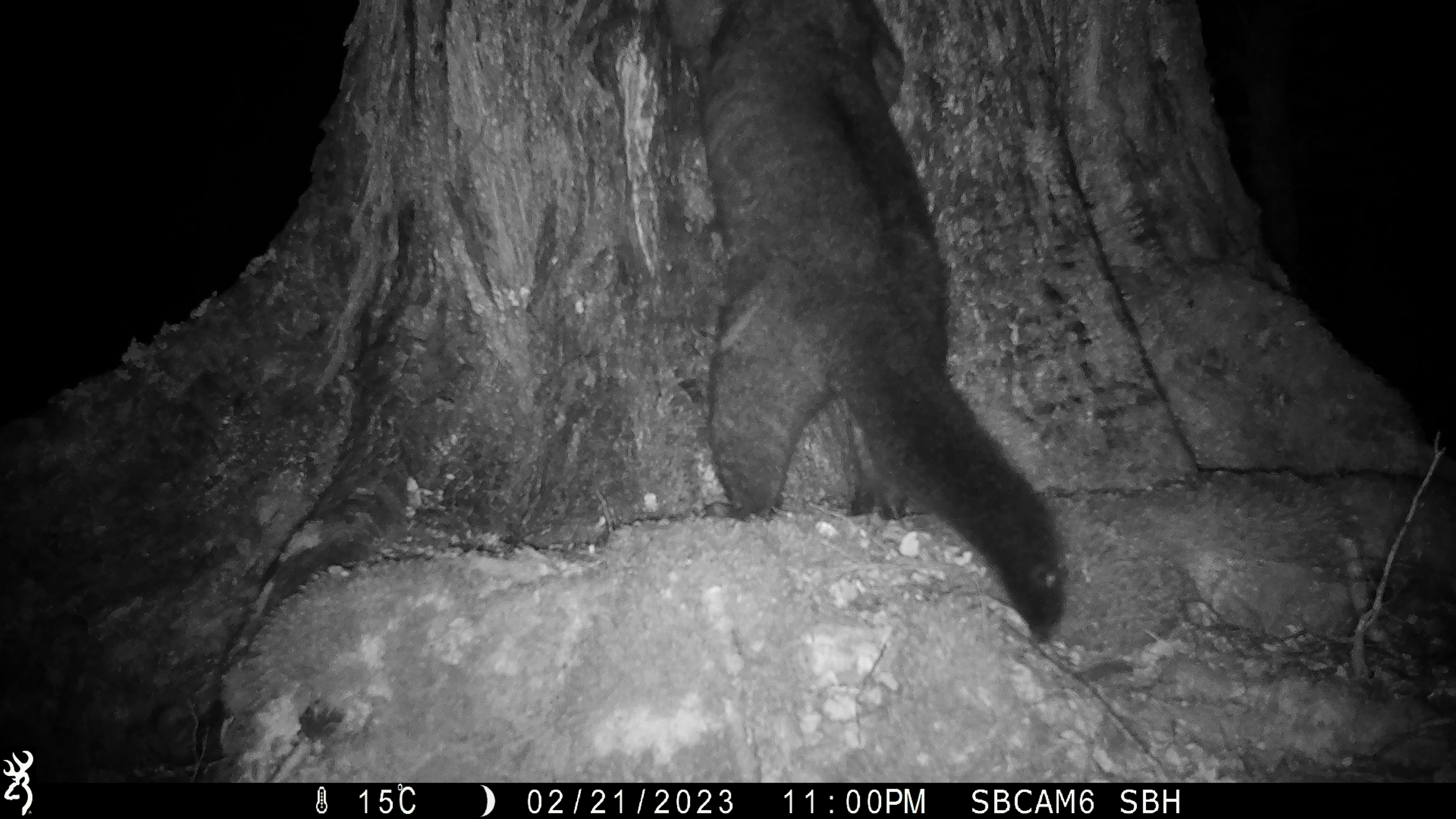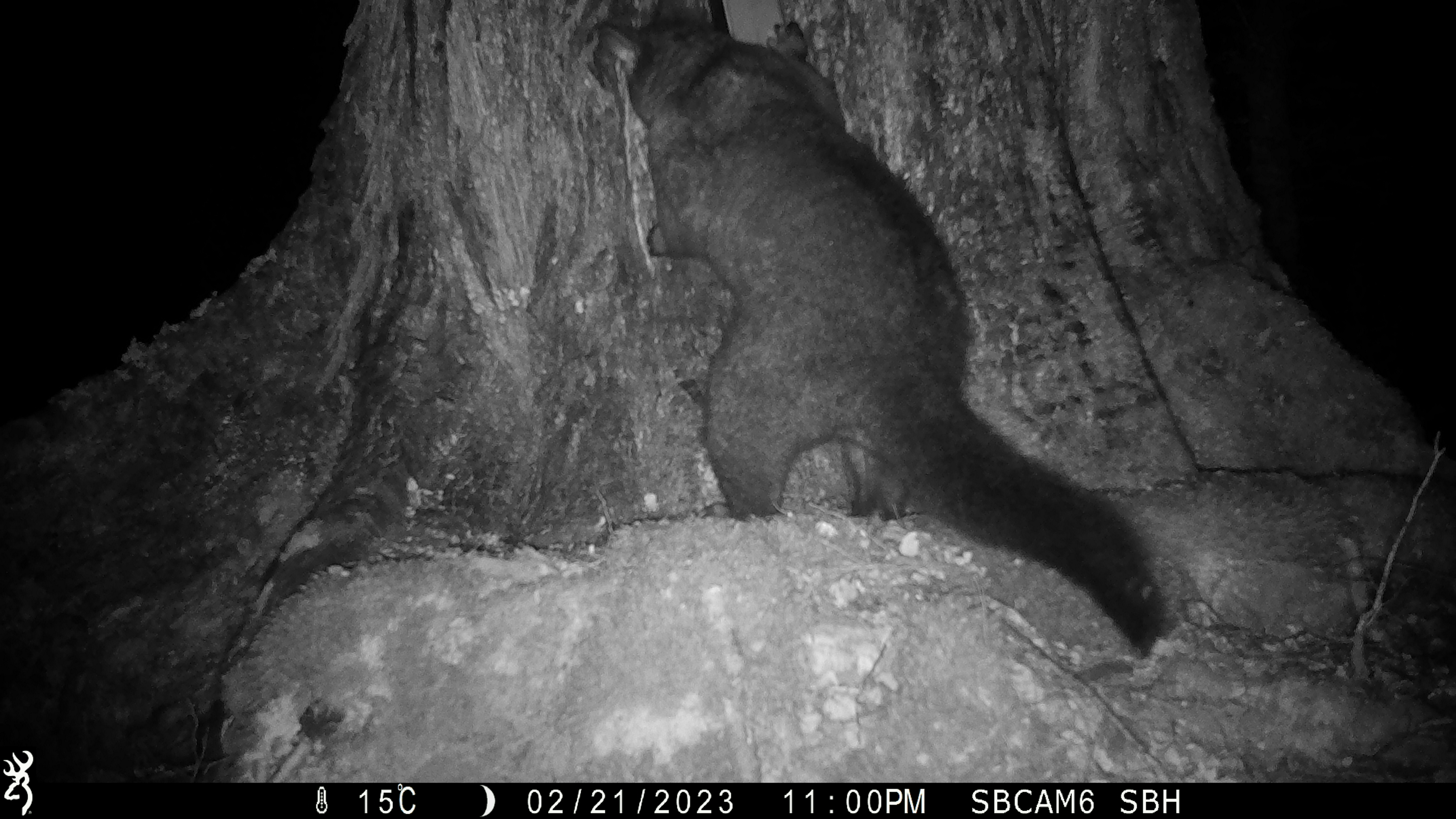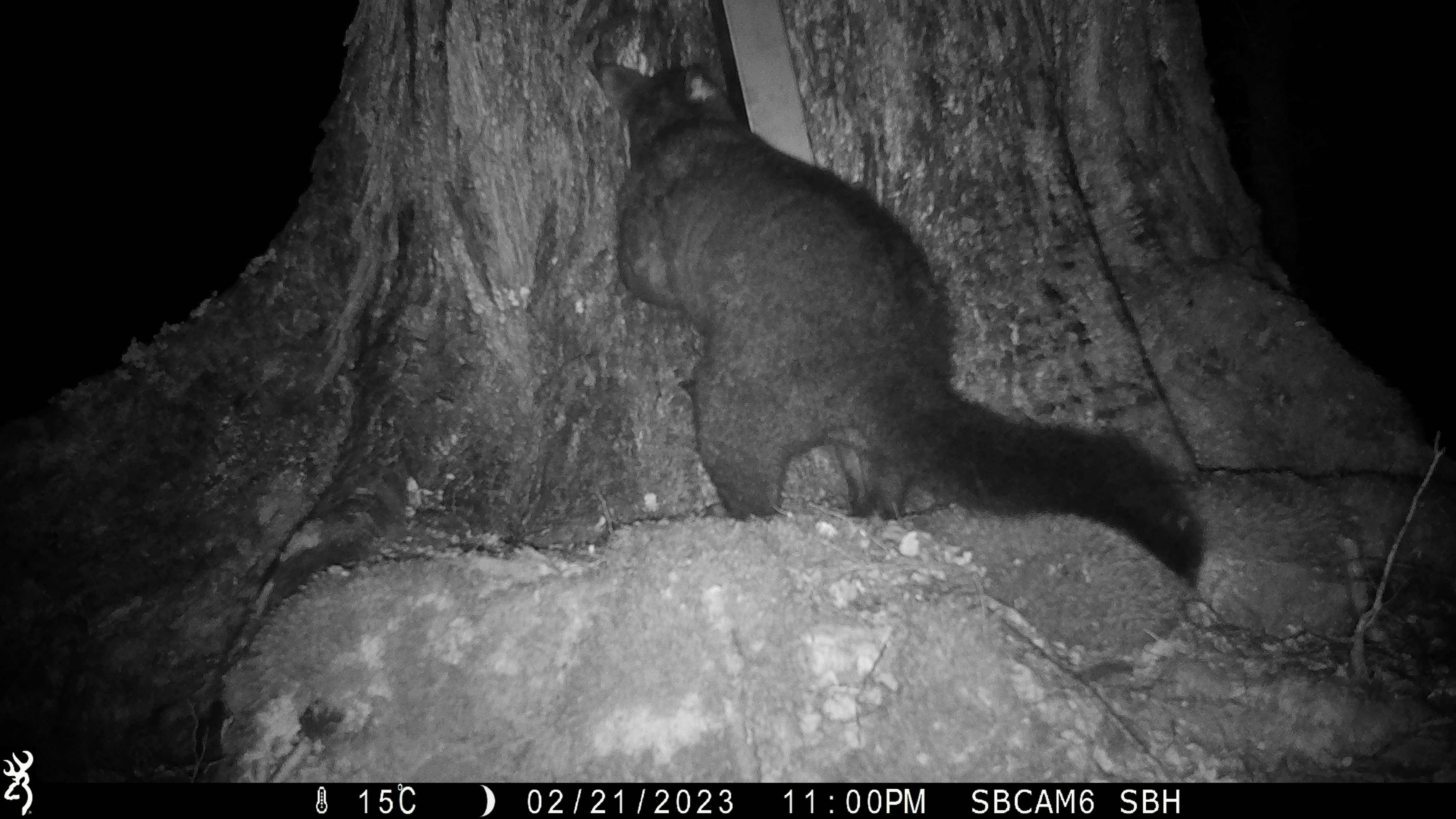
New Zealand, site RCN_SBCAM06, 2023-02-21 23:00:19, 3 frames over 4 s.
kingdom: Animalia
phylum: Chordata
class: Mammalia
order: Diprotodontia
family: Phalangeridae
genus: Trichosurus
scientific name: Trichosurus vulpecula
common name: common brushtail possum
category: possum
Possum (common brushtail possum) (Trichosurus vulpecula).